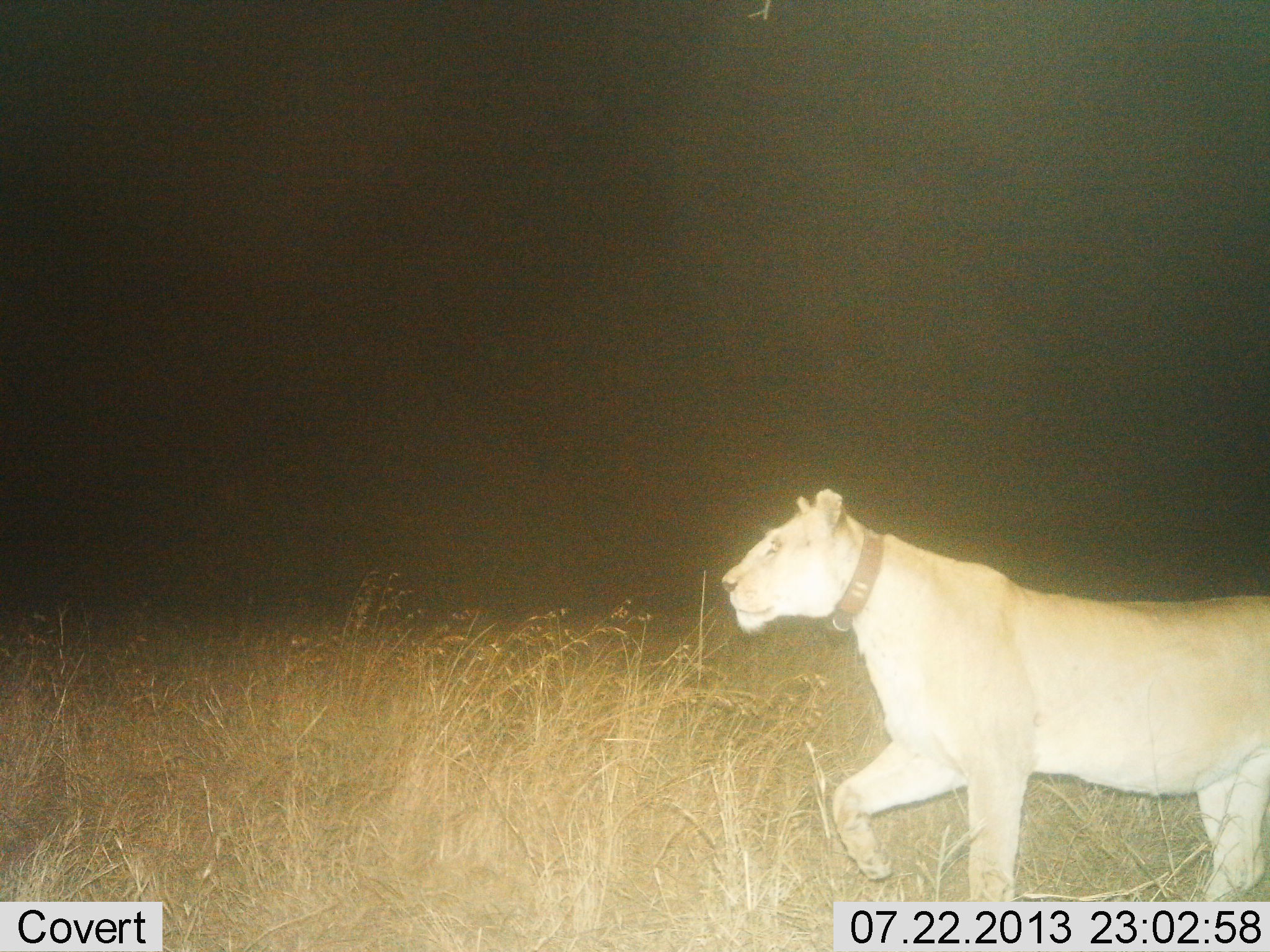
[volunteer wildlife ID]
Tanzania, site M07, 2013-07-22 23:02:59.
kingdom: Animalia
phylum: Chordata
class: Mammalia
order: Carnivora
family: Felidae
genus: Panthera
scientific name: Panthera leo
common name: lion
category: lionfemale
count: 1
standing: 6%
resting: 0%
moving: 94%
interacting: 0%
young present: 0%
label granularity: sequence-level